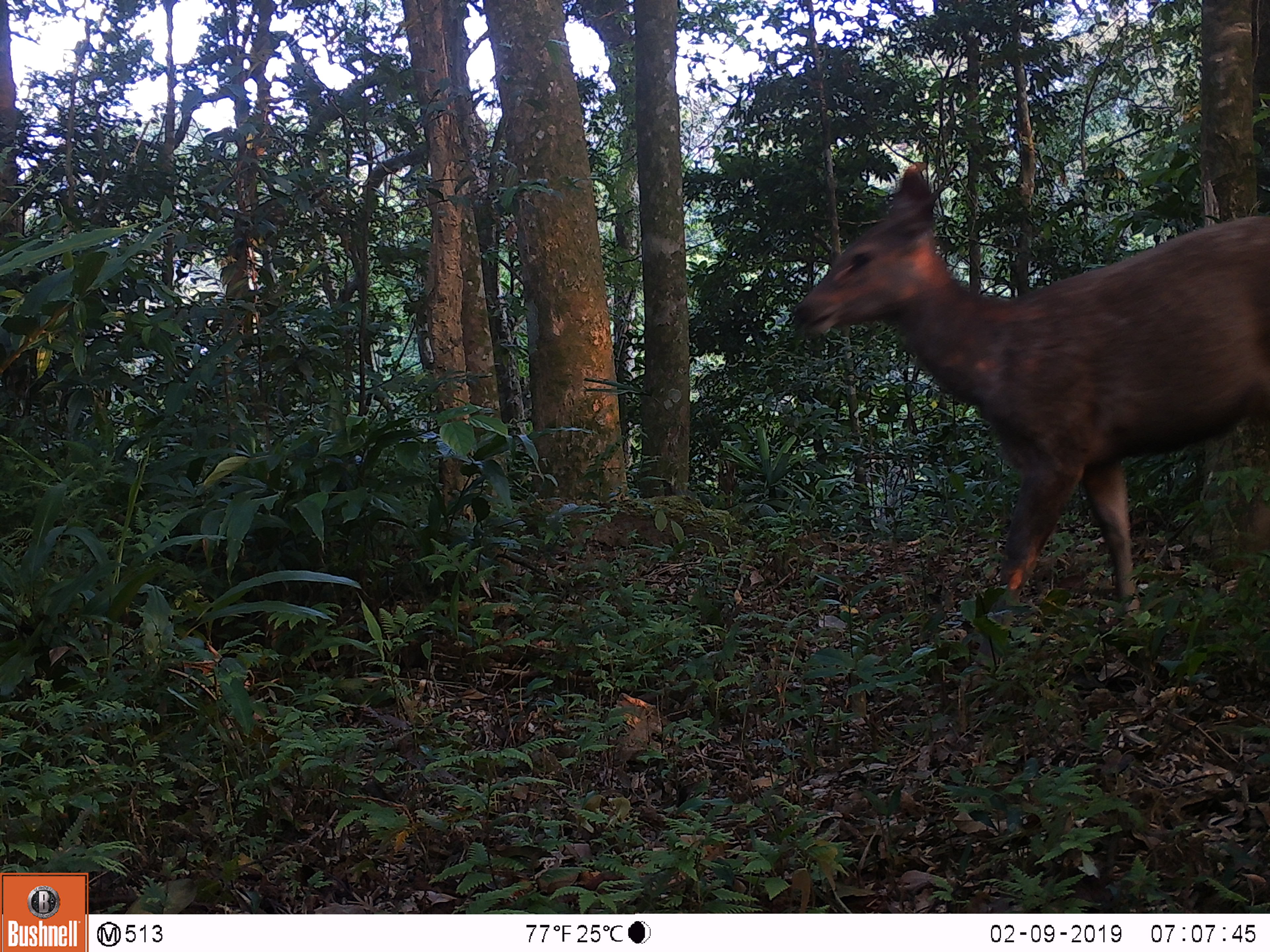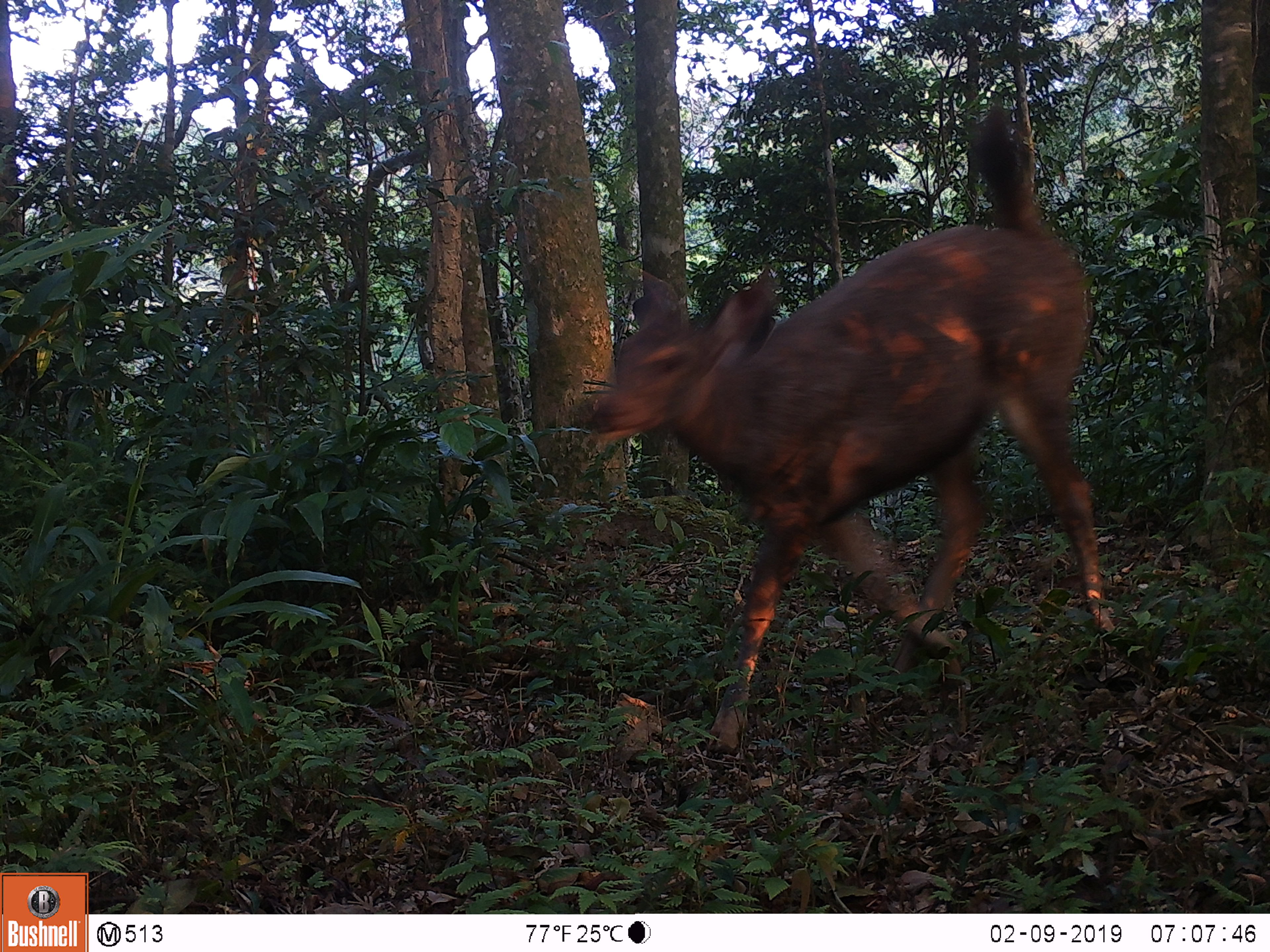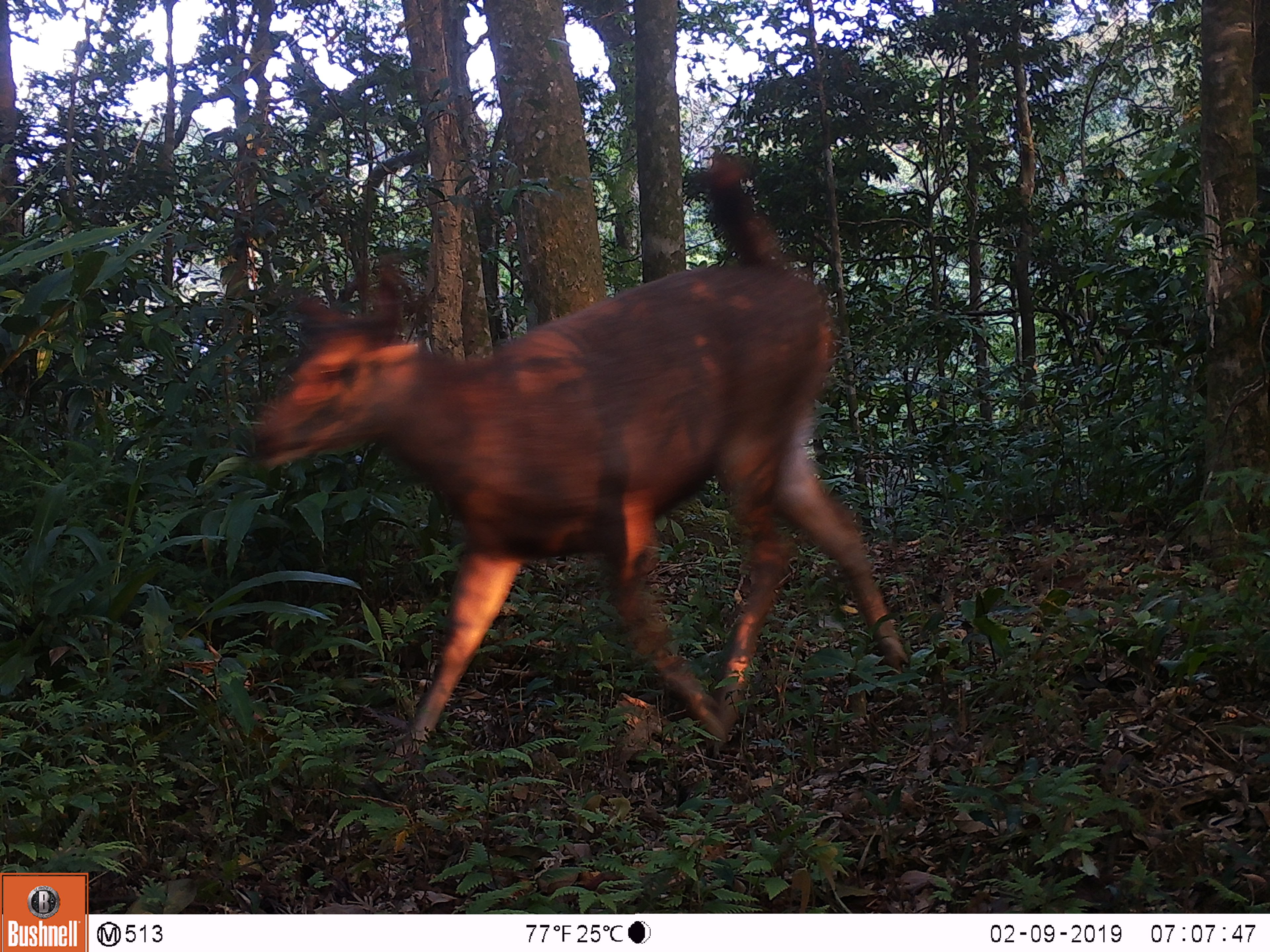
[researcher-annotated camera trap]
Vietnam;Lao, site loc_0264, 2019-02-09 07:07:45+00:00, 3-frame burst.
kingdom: Animalia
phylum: Chordata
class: Mammalia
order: Artiodactyla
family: Cervidae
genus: Rusa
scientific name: Rusa unicolor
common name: sambar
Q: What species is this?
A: Sambar (Rusa unicolor).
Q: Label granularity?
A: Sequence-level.